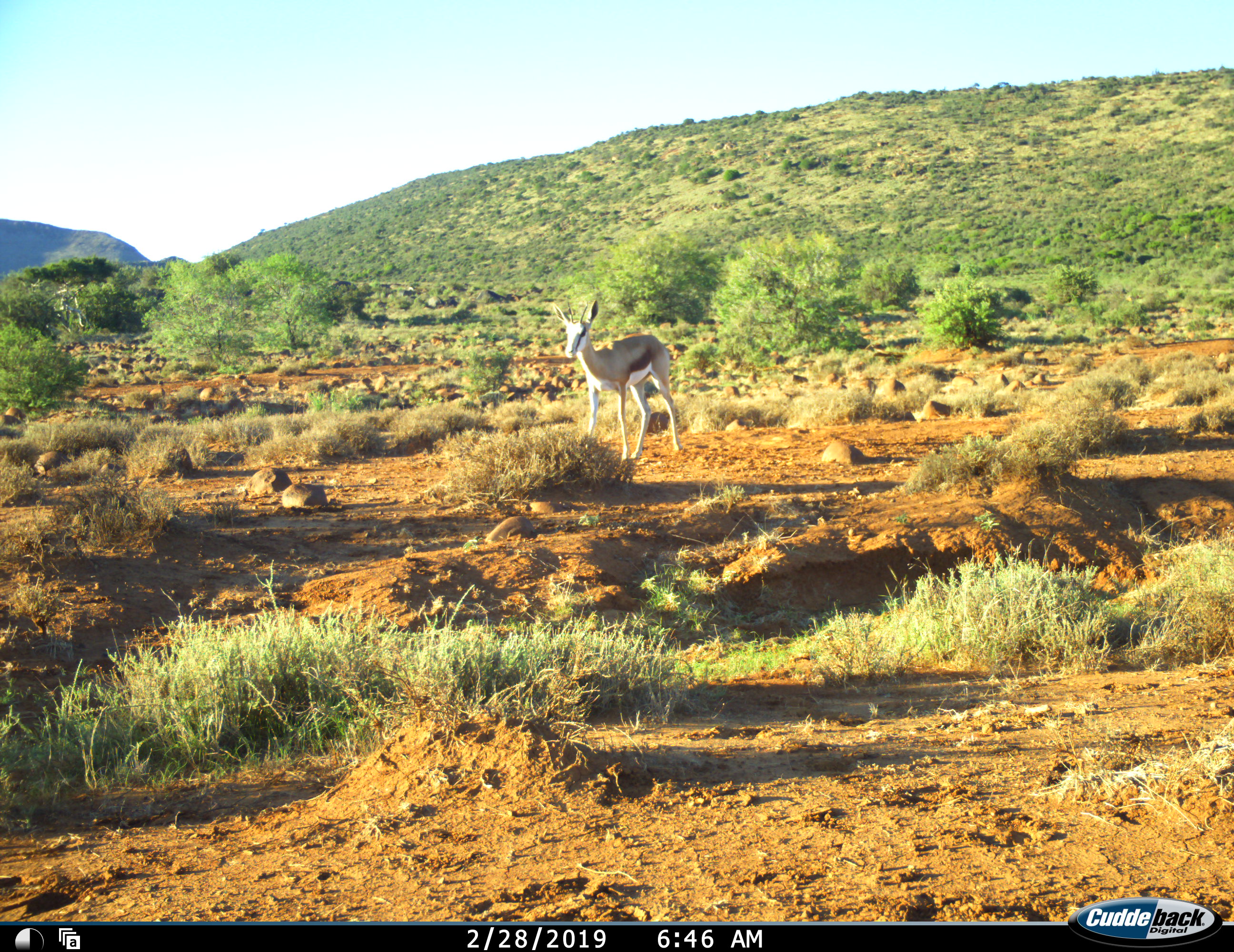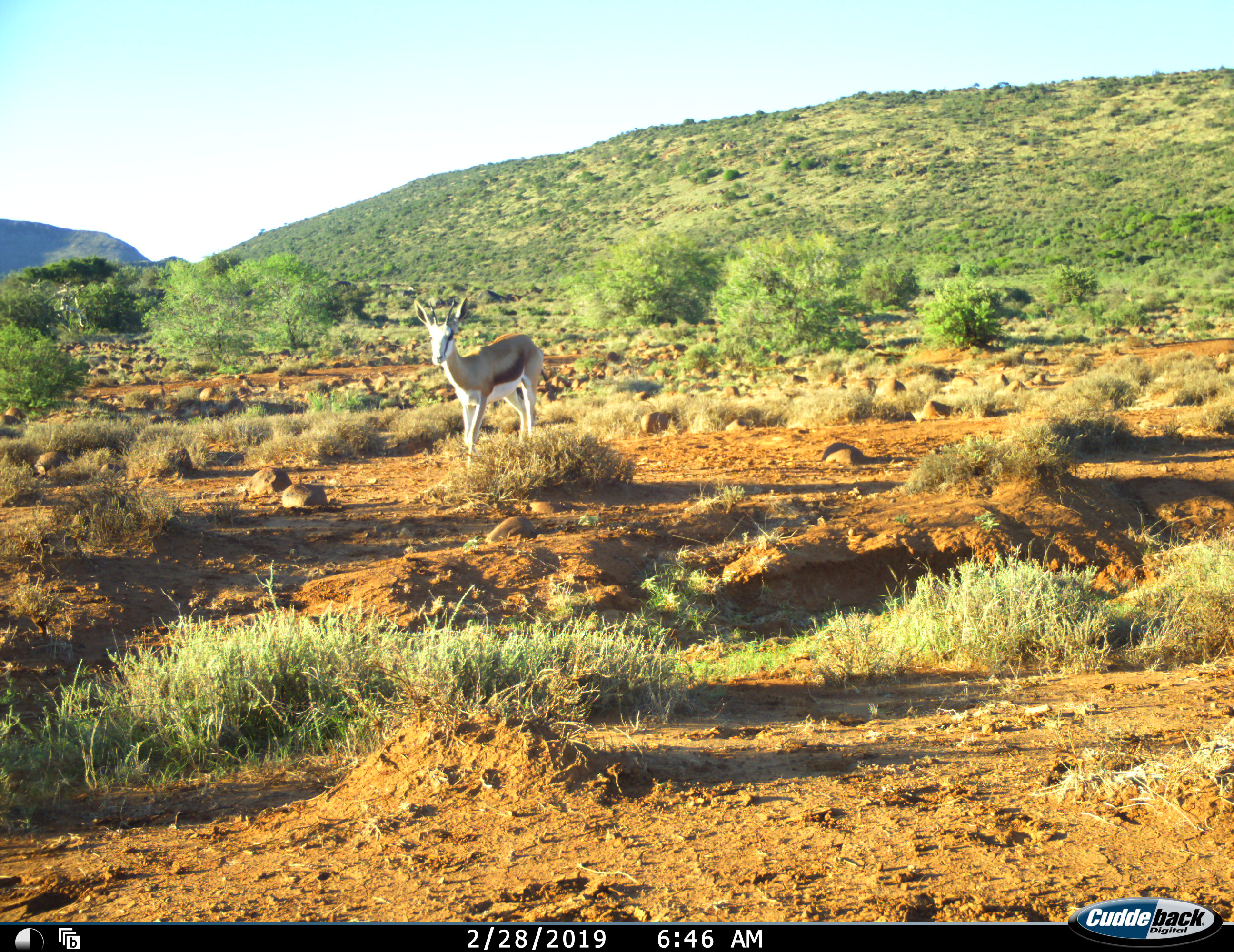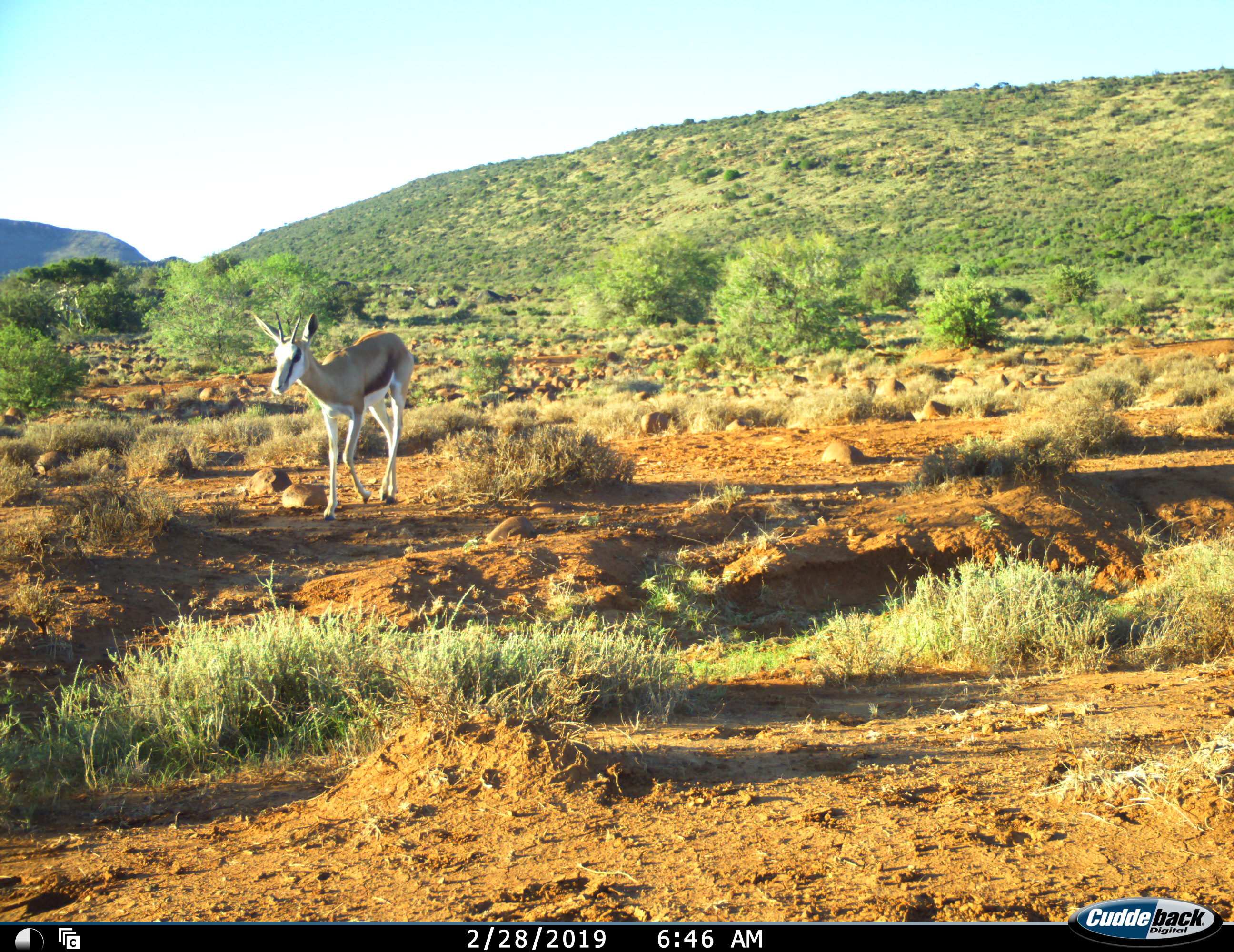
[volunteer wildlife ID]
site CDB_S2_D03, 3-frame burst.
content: unidentified animal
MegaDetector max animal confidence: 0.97